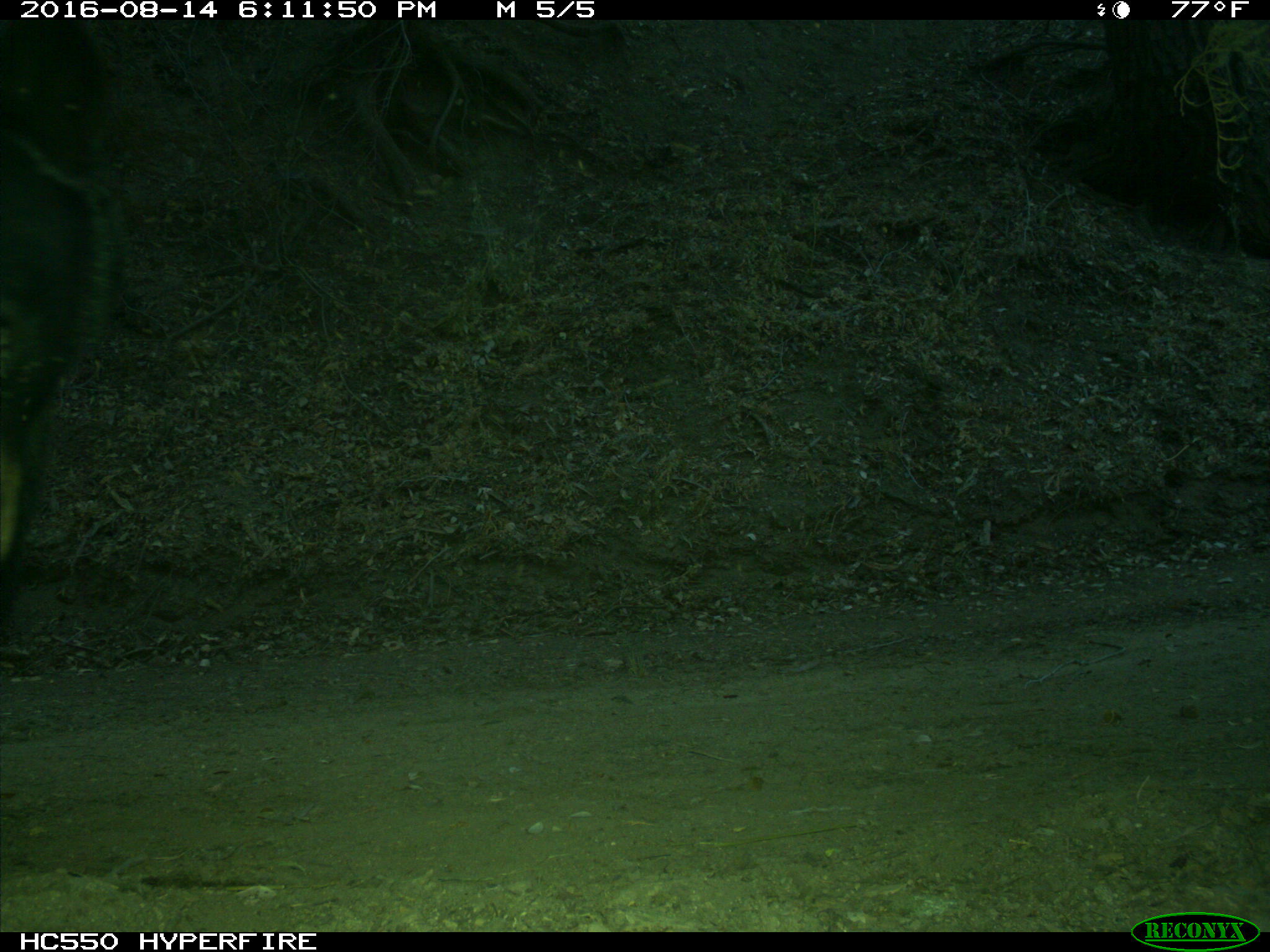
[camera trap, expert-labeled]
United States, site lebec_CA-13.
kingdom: Animalia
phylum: Chordata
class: Mammalia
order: Carnivora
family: Ursidae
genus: Ursus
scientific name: Ursus americanus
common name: american black bear